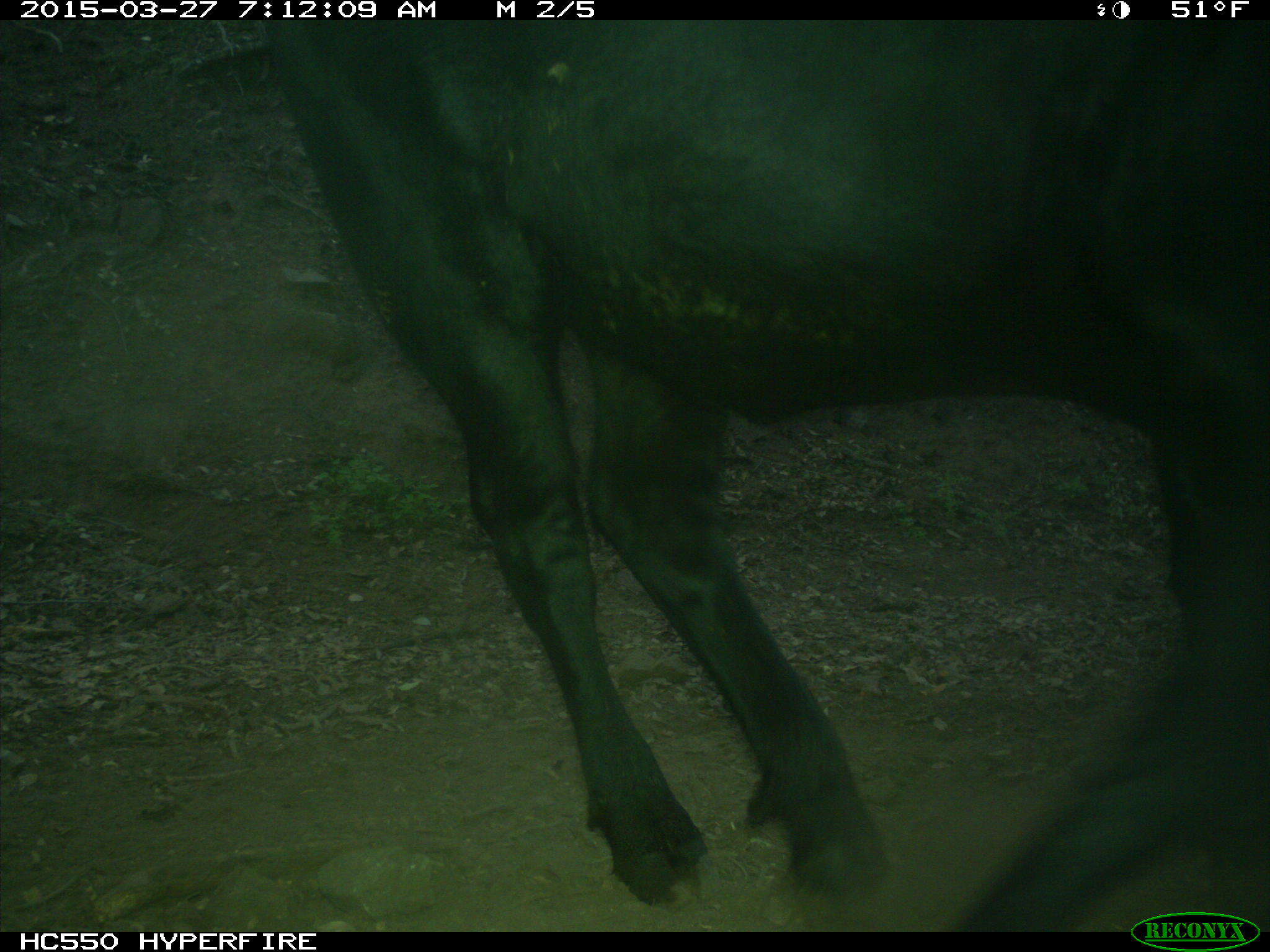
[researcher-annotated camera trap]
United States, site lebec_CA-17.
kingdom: Animalia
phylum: Chordata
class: Mammalia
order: Artiodactyla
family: Bovidae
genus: Bos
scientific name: Bos taurus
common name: domestic cow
Bos taurus (domestic cow).